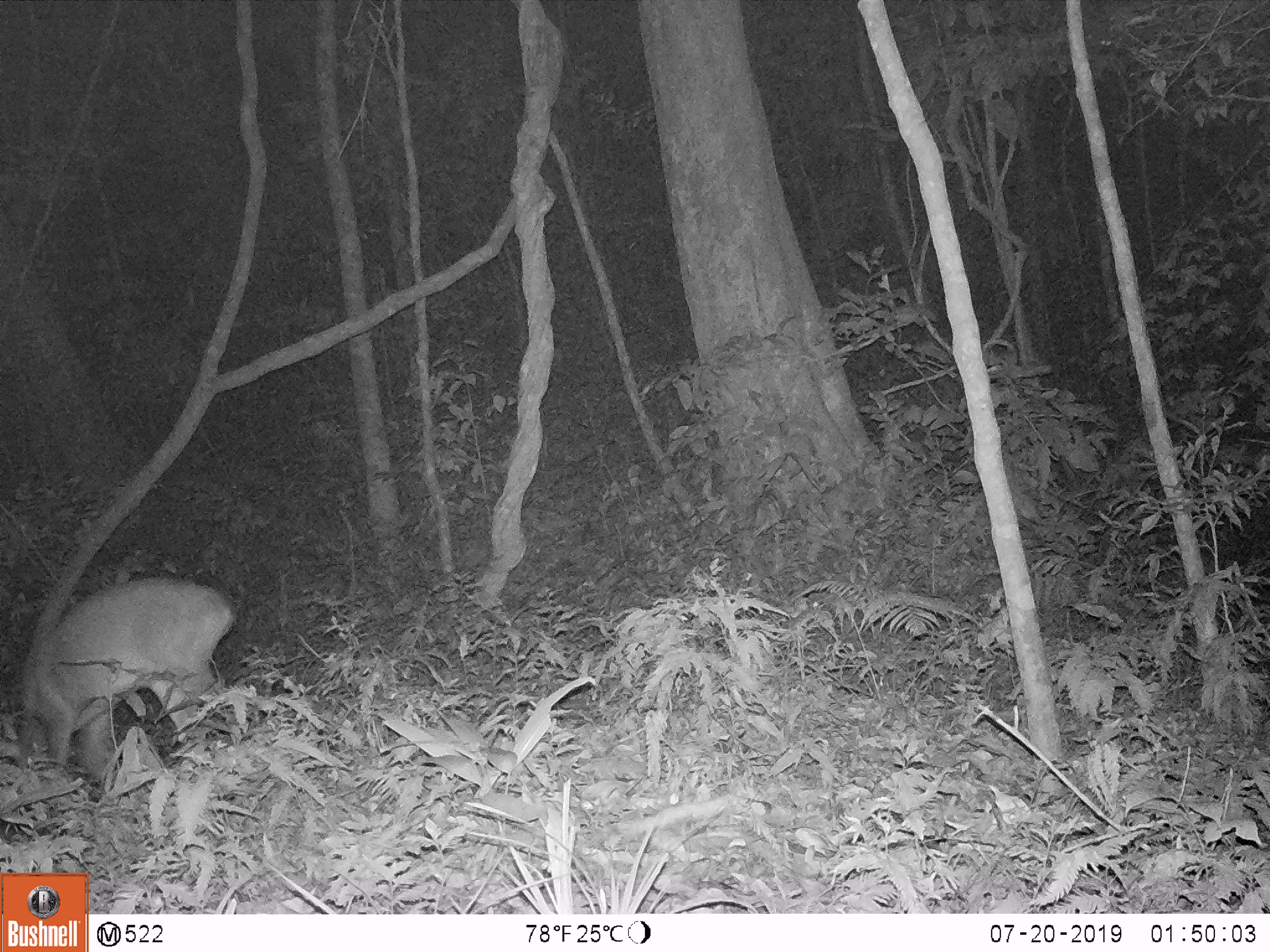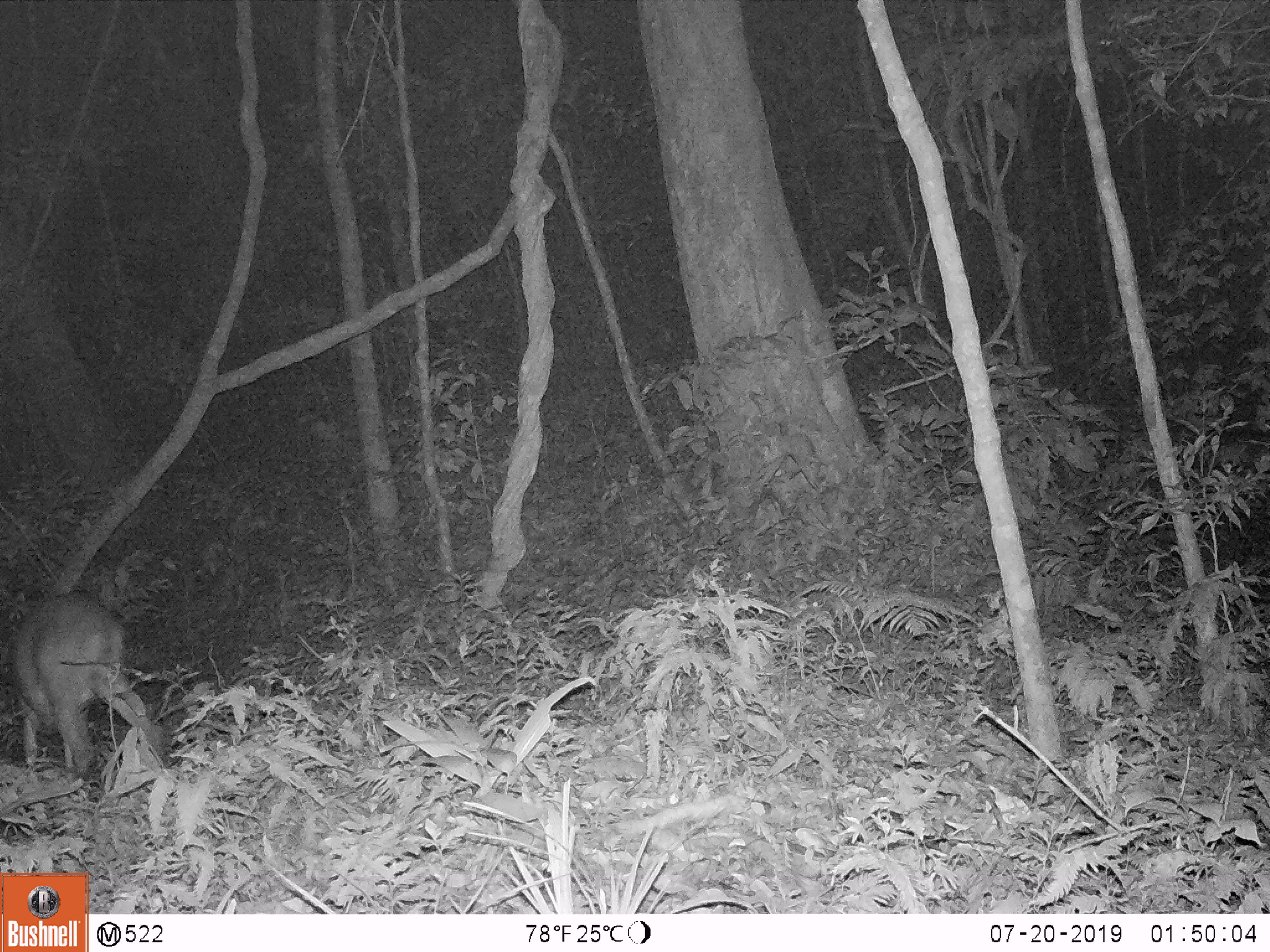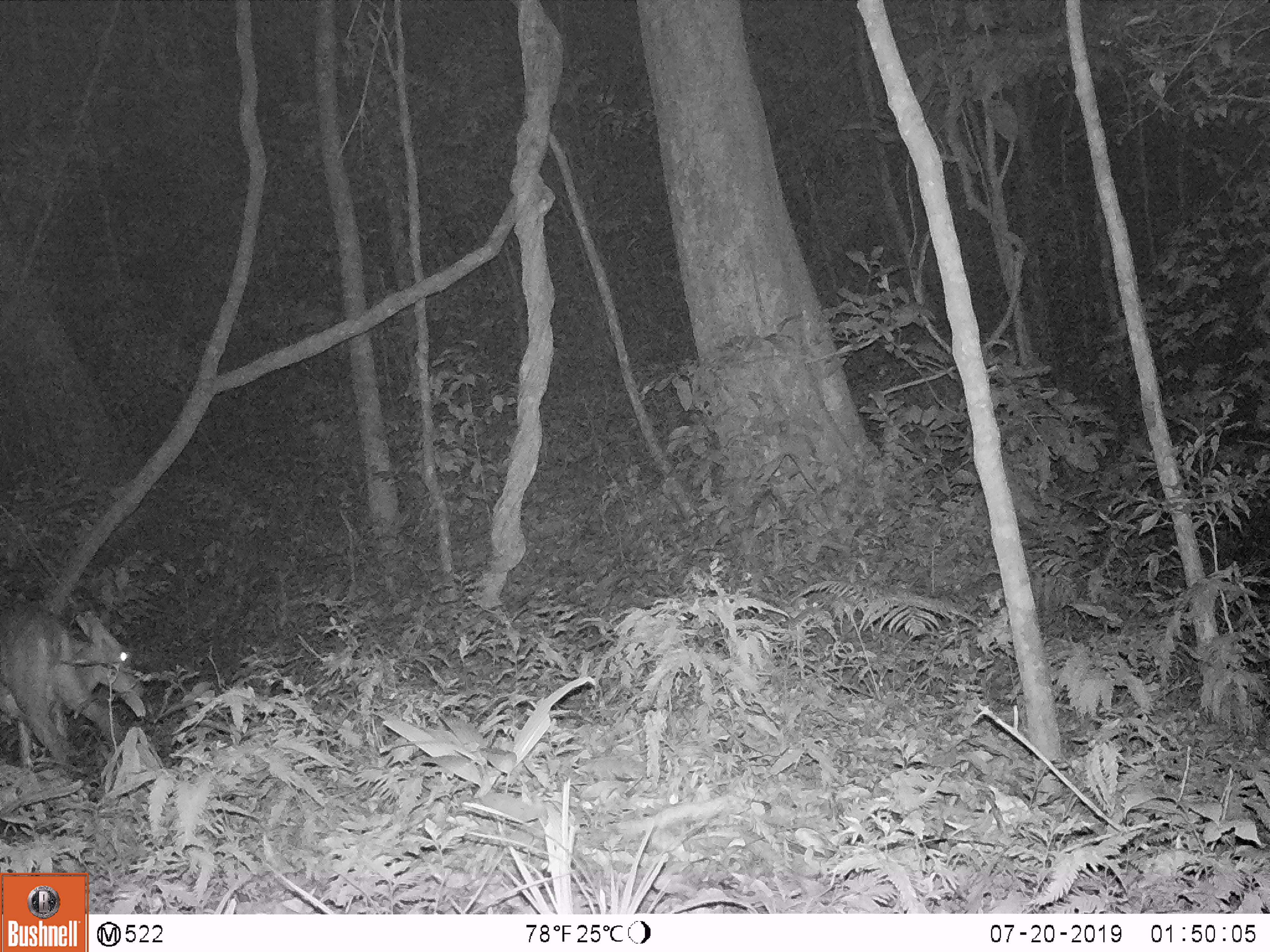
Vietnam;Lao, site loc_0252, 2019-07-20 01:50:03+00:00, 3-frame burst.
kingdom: Animalia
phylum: Chordata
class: Mammalia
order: Artiodactyla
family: Cervidae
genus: Muntiacus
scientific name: Muntiacus vuquangensis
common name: large-antlered muntjac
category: large antlered muntjac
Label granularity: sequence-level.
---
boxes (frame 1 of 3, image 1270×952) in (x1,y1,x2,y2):
large antlered muntjac: (11,576,234,795)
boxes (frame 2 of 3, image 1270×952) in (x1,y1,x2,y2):
large antlered muntjac: (5,590,169,780)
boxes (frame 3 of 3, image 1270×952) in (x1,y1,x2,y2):
large antlered muntjac: (0,592,145,778)